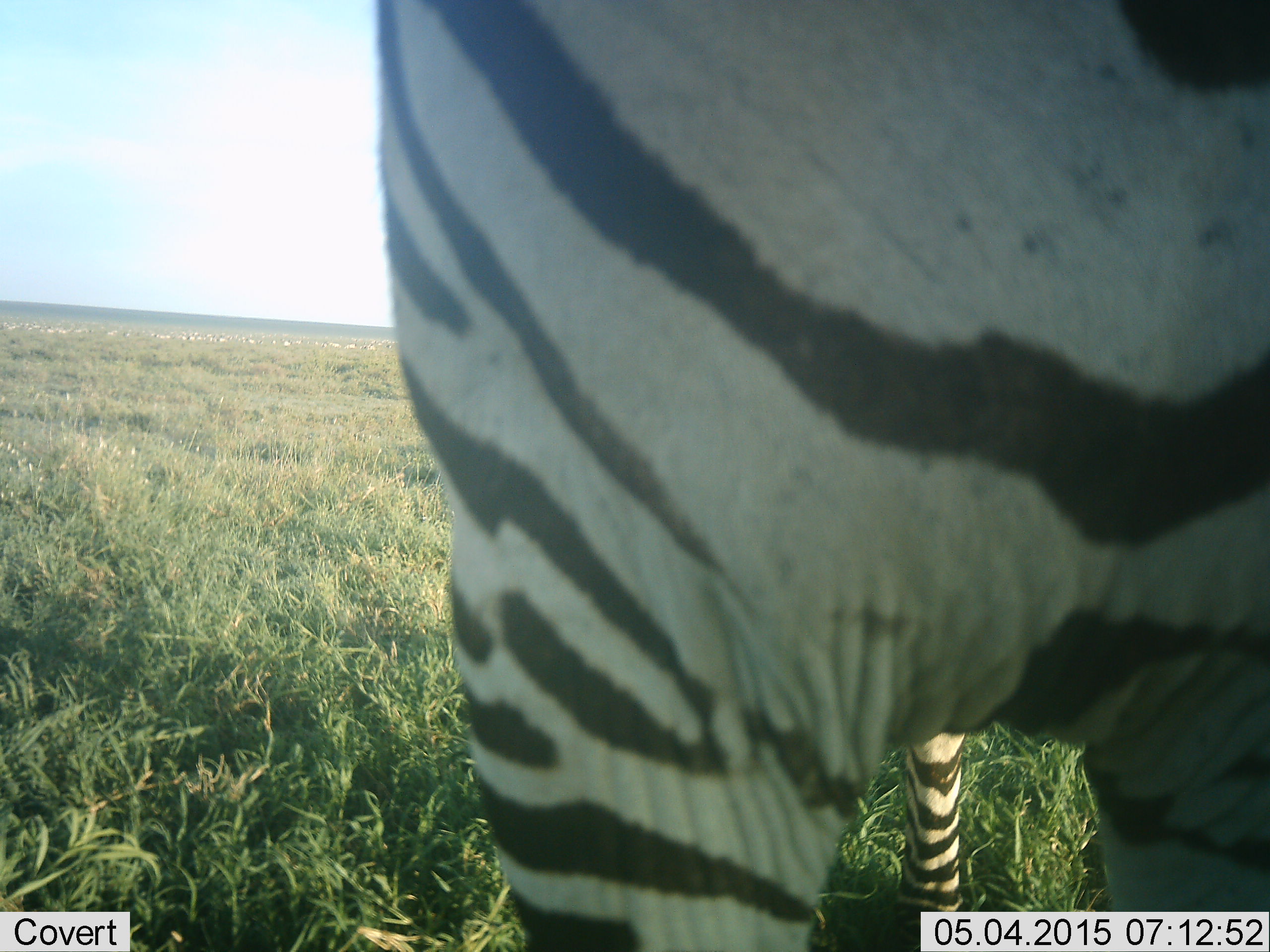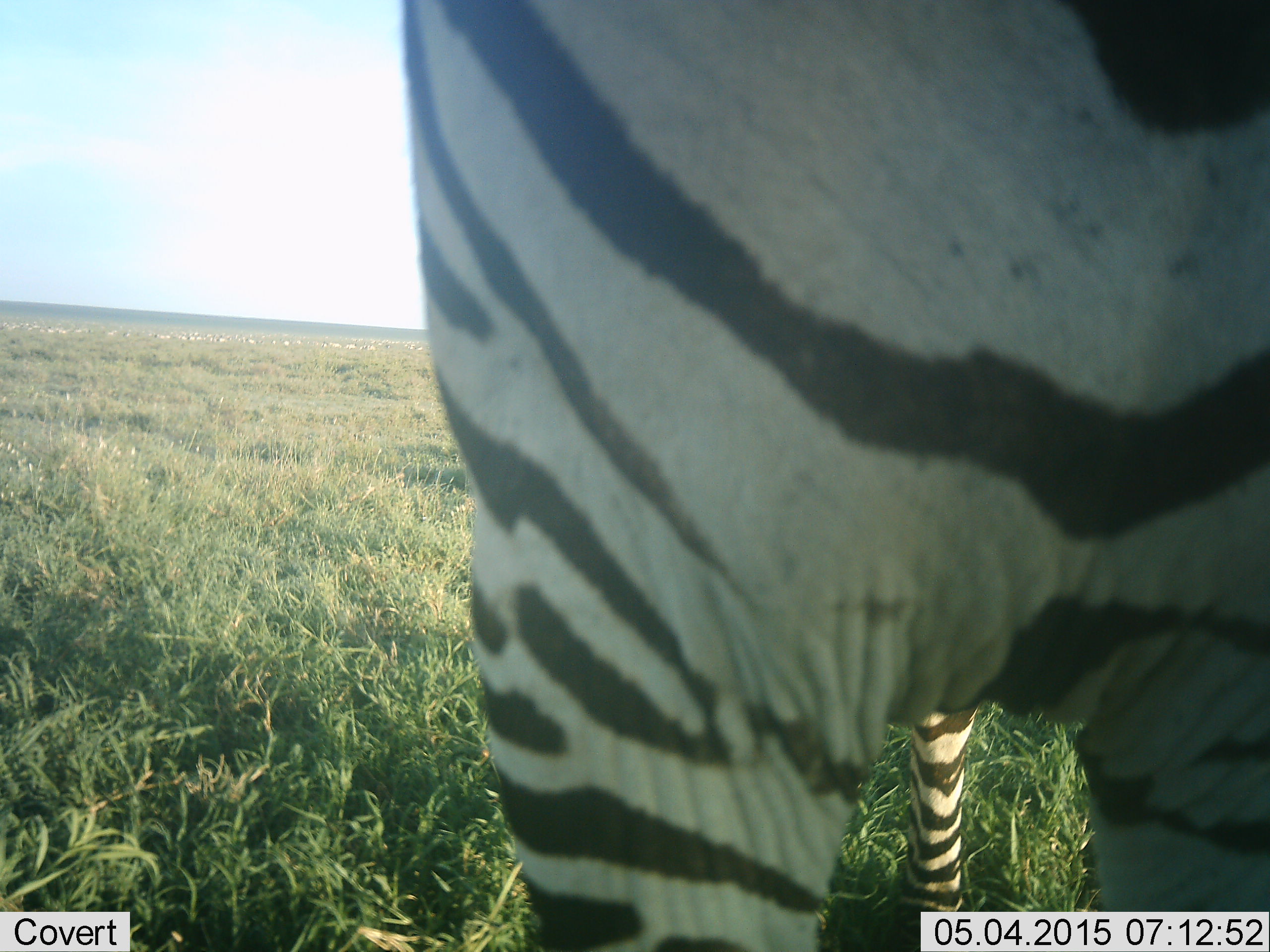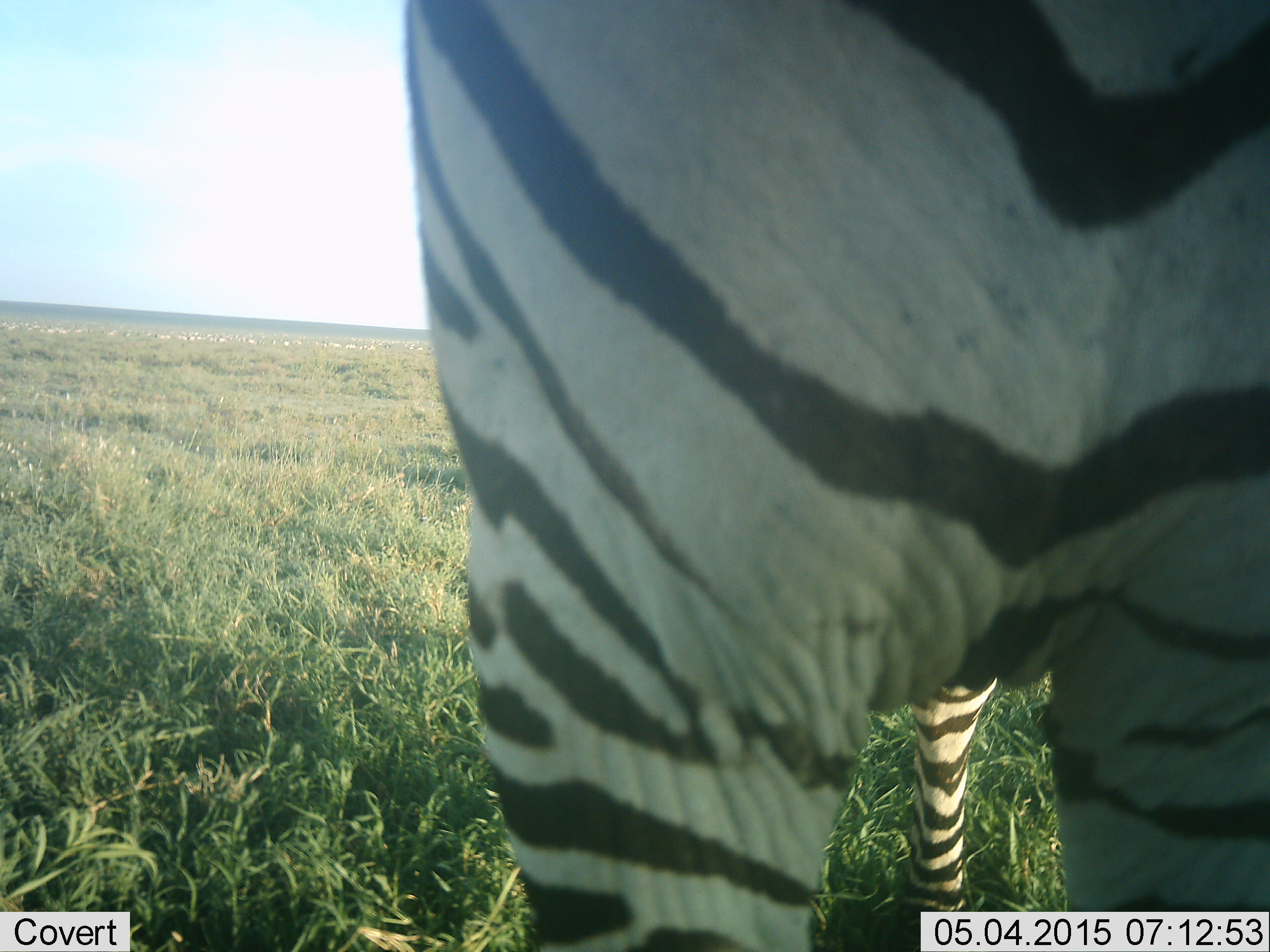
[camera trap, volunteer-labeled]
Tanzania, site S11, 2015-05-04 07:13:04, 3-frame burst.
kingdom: Animalia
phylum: Chordata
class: Mammalia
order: Perissodactyla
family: Equidae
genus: Equus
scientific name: Equus quagga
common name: plains zebra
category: zebra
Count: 1.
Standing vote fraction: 100%.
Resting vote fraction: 0%.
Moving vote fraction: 0%.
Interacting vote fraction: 0%.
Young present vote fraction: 0%.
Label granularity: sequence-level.